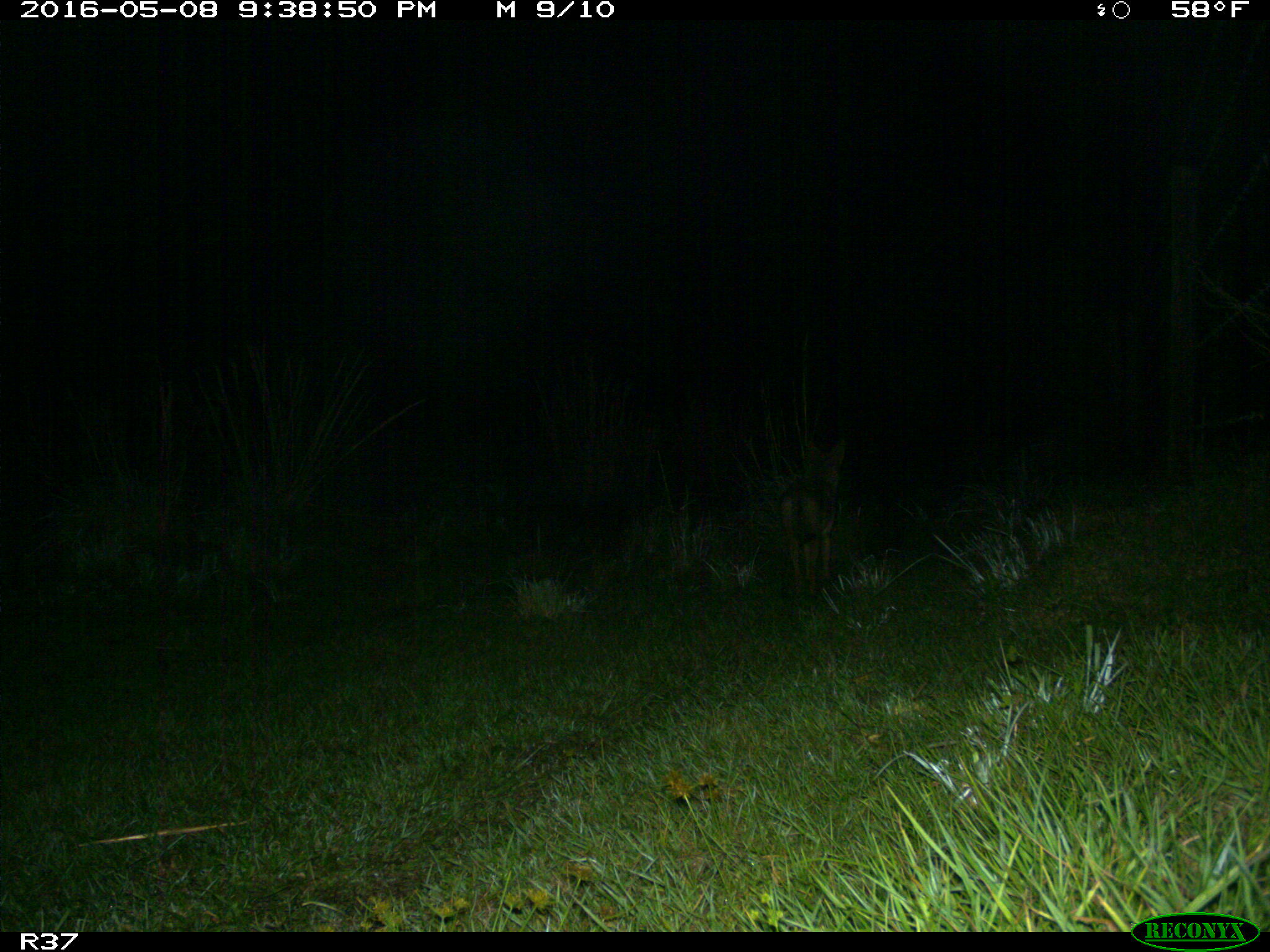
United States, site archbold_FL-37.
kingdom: Animalia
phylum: Chordata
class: Mammalia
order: Carnivora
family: Canidae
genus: Canis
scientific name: Canis latrans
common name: coyote